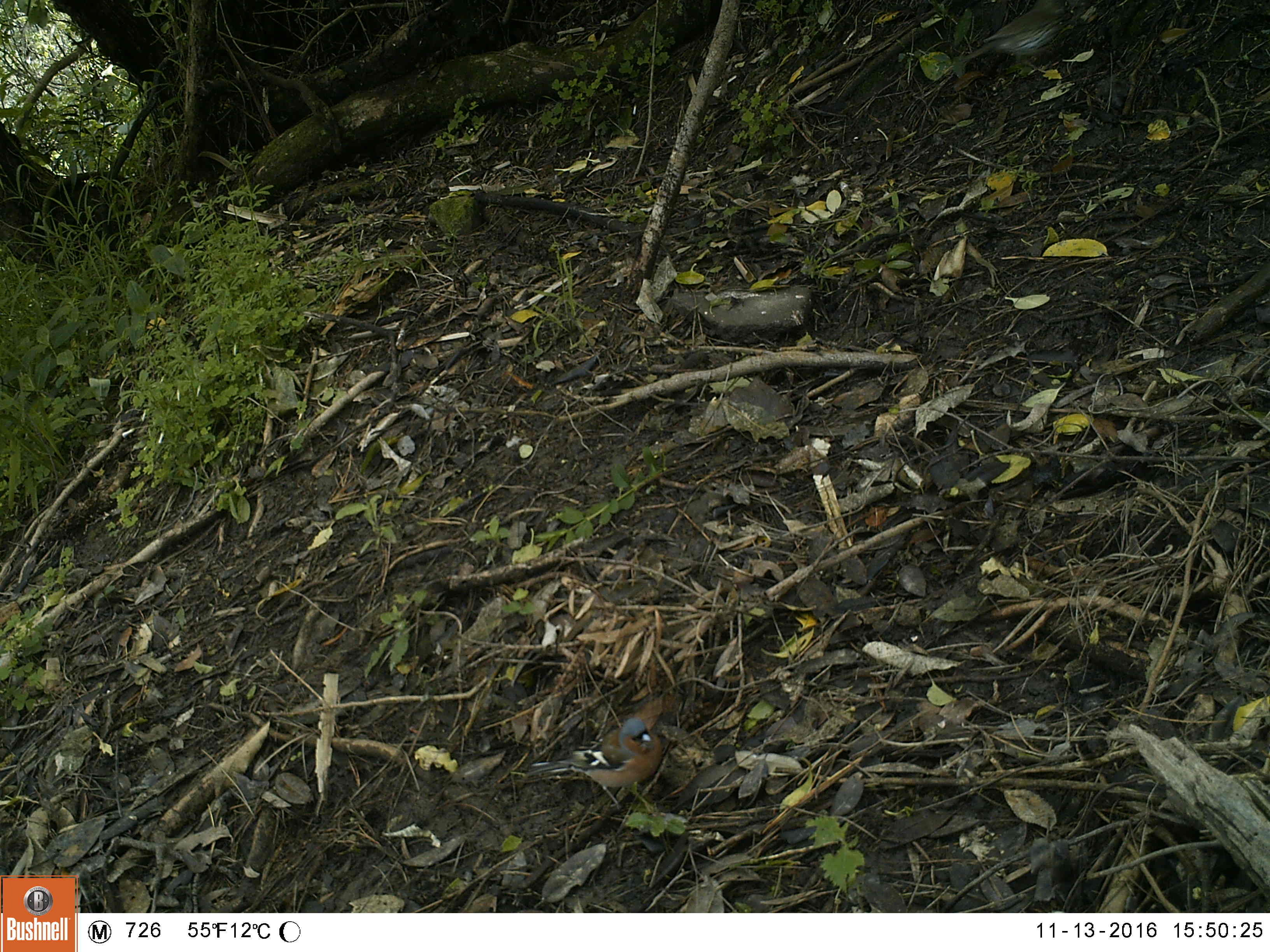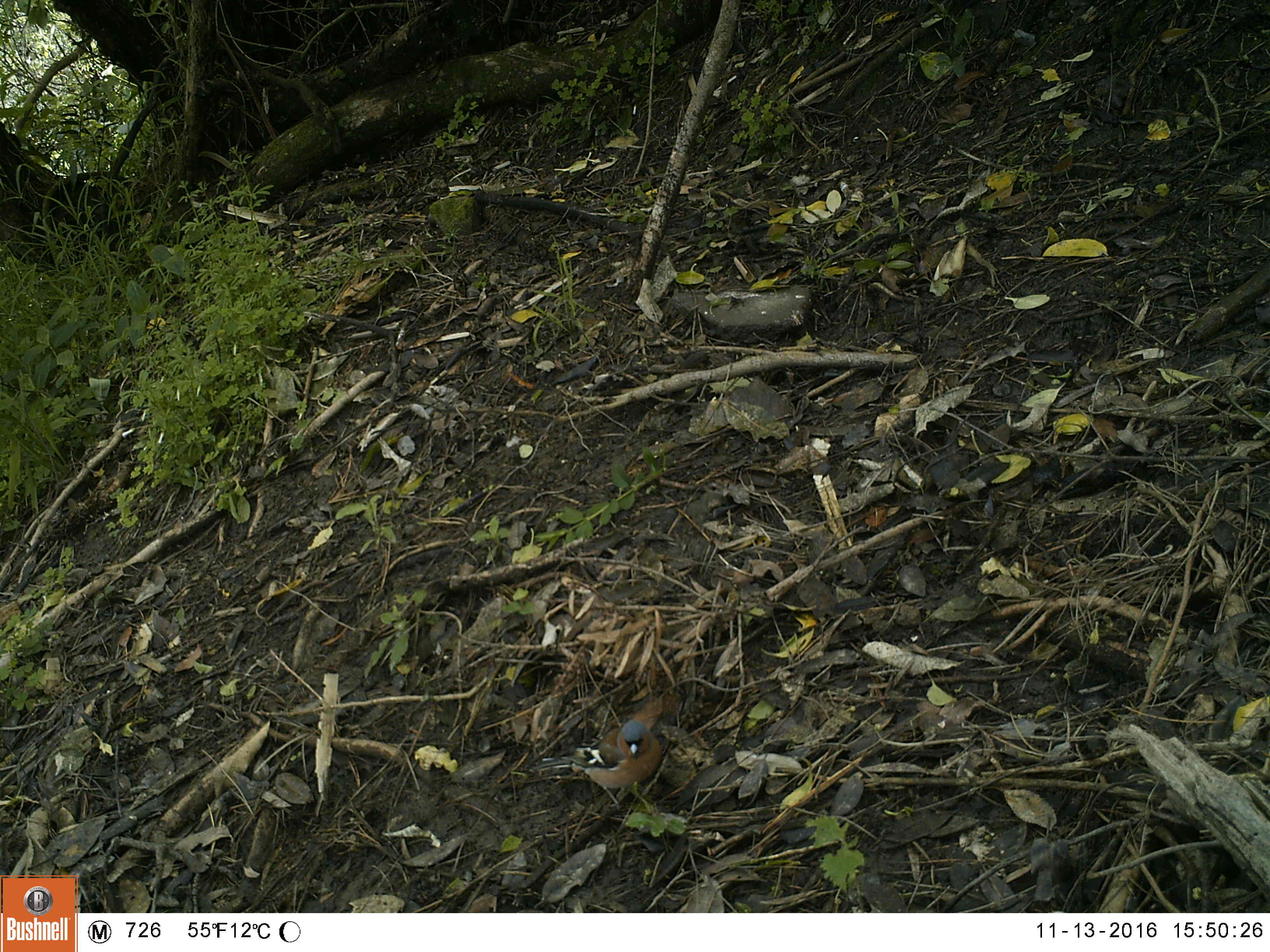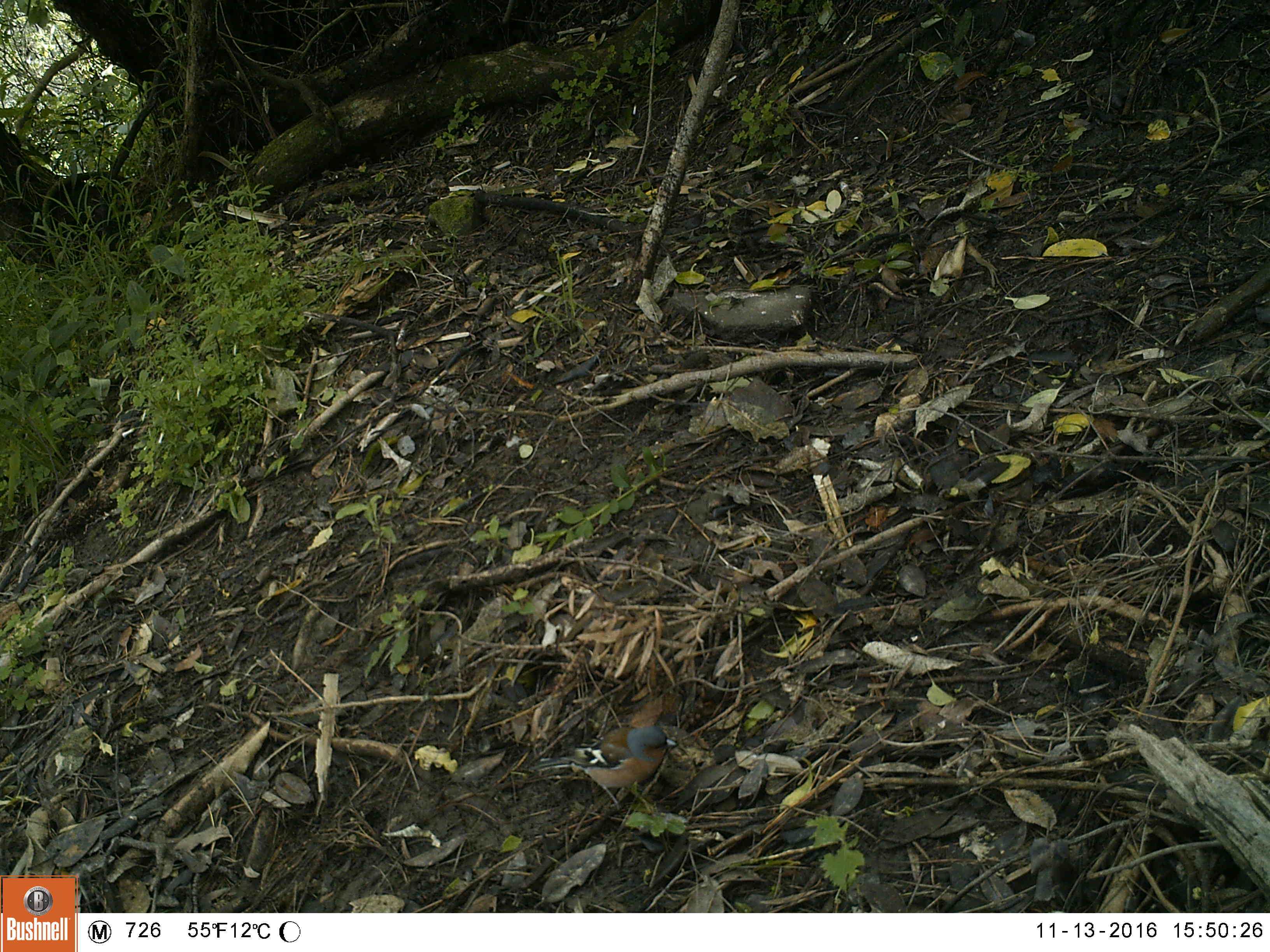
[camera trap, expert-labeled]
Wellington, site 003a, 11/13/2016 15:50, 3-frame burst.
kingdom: Animalia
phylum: Chordata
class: Aves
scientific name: Aves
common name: bird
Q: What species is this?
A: Bird (Aves).